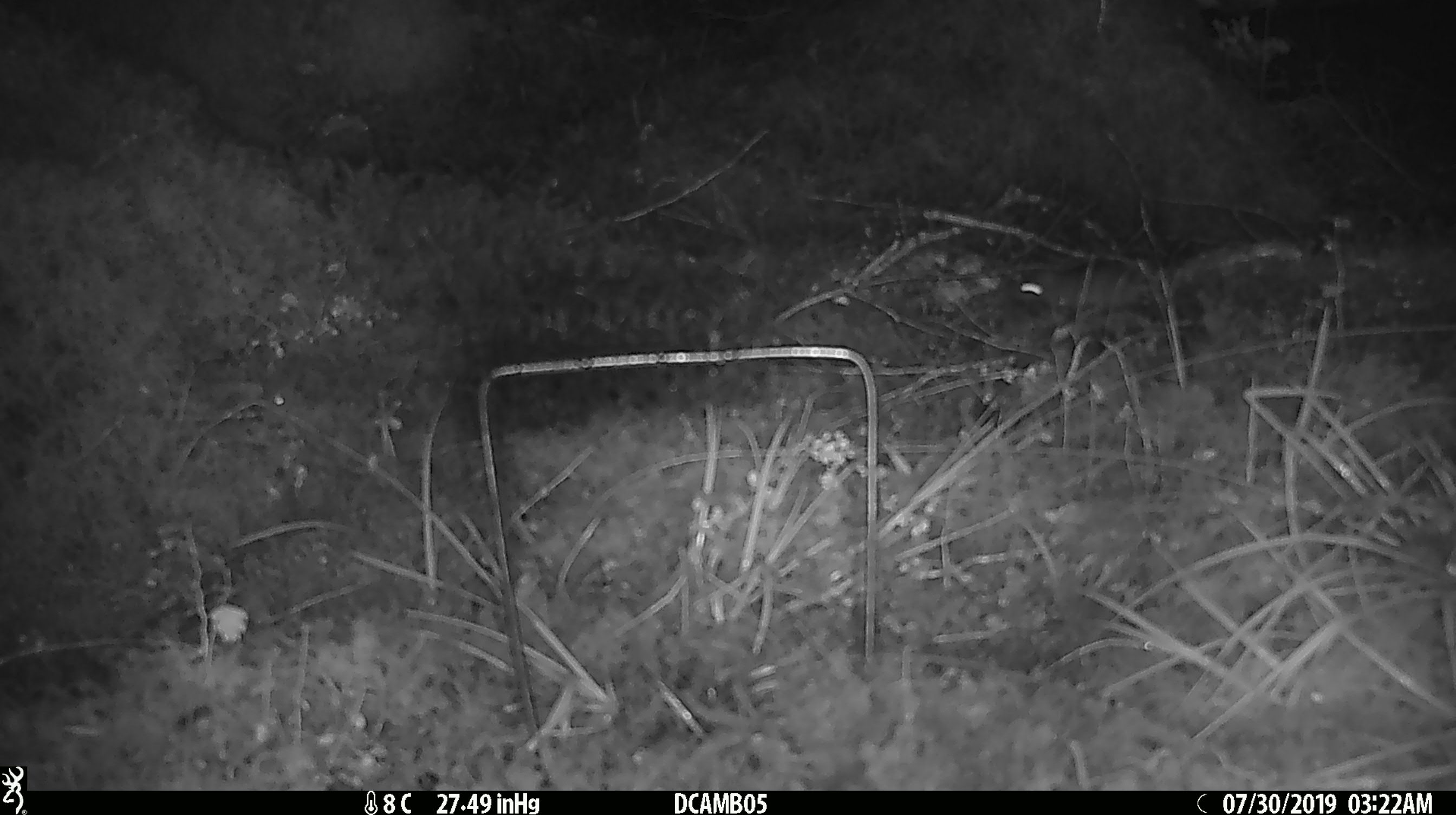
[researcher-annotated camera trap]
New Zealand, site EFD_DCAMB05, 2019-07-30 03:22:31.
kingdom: Animalia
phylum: Chordata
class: Mammalia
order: Rodentia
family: Muridae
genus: Mus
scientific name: Mus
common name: mouse